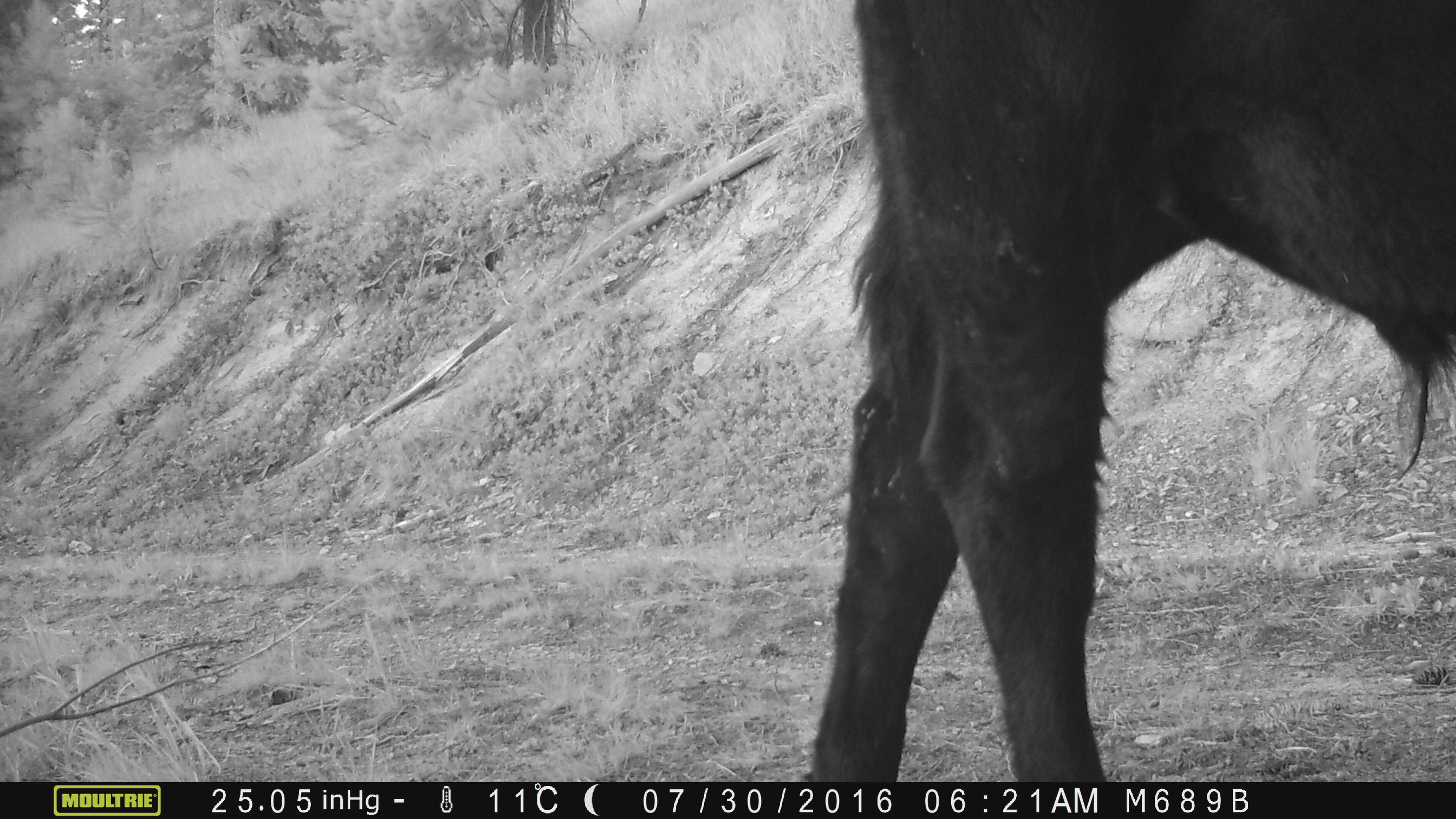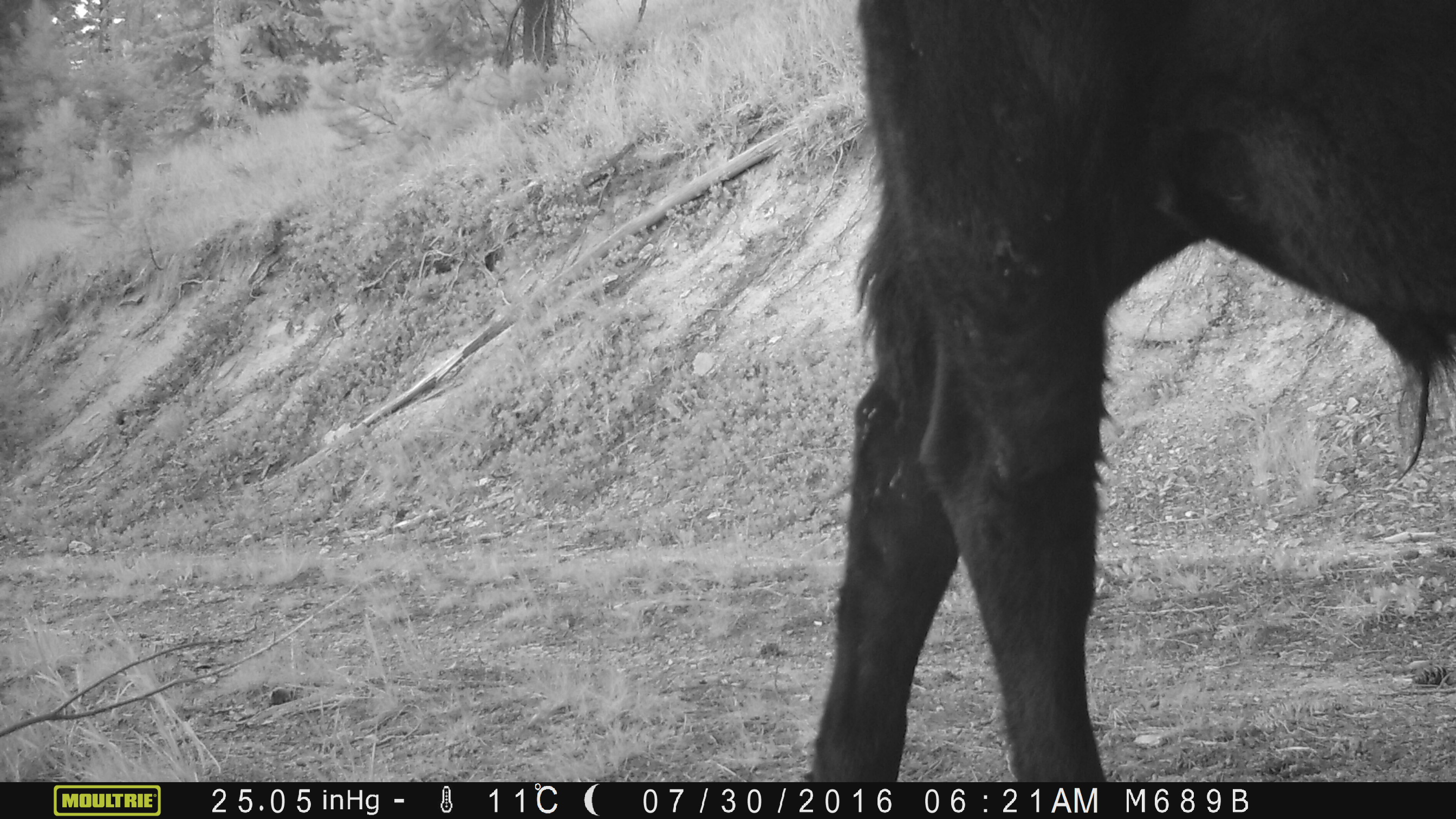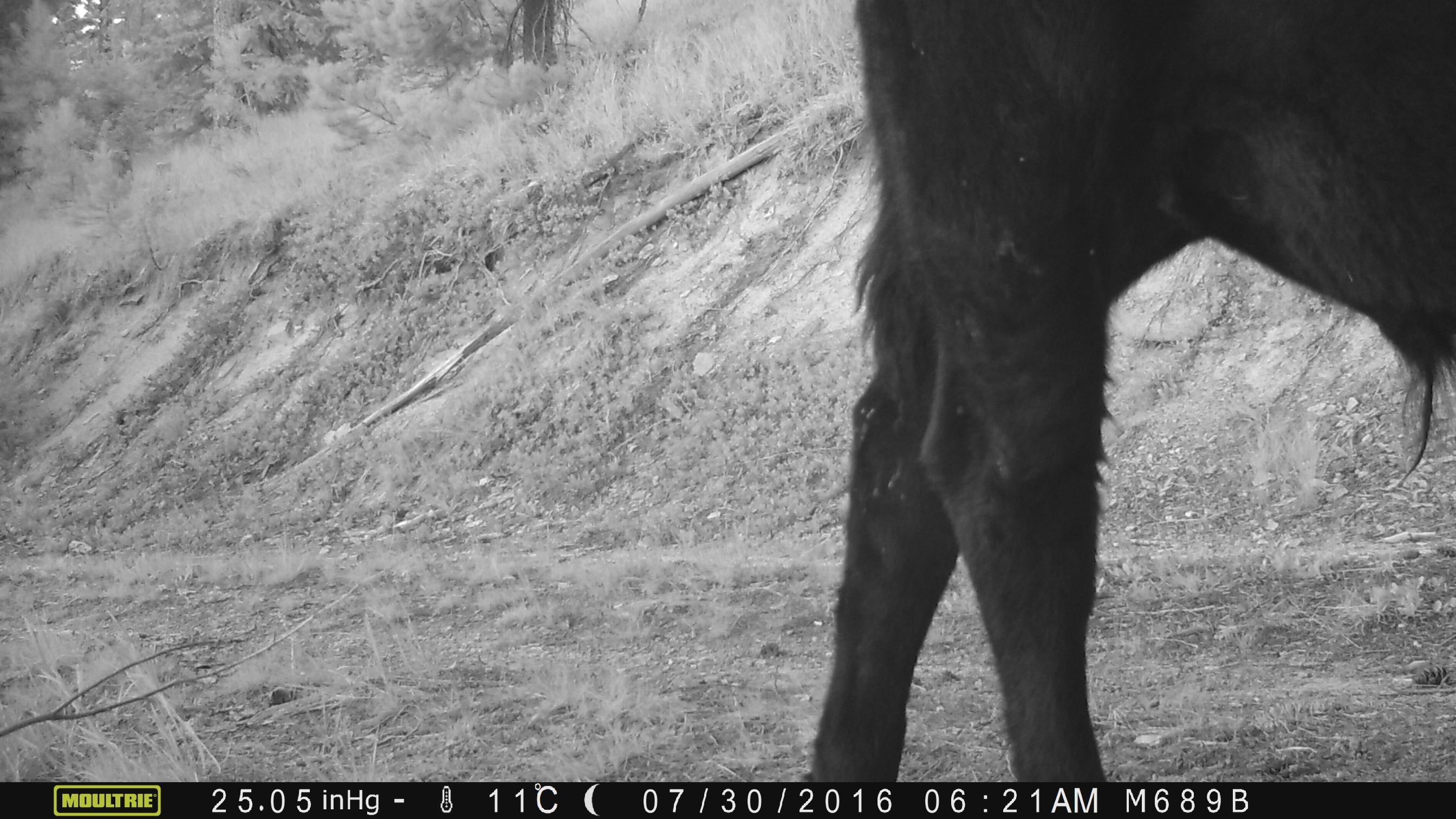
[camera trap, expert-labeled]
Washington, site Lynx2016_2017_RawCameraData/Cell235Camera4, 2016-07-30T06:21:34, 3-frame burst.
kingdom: Animalia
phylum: Chordata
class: Mammalia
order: Artiodactyla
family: Bovidae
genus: Bos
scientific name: Bos taurus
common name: domestic cattle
Domestic cattle (Bos taurus). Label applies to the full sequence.